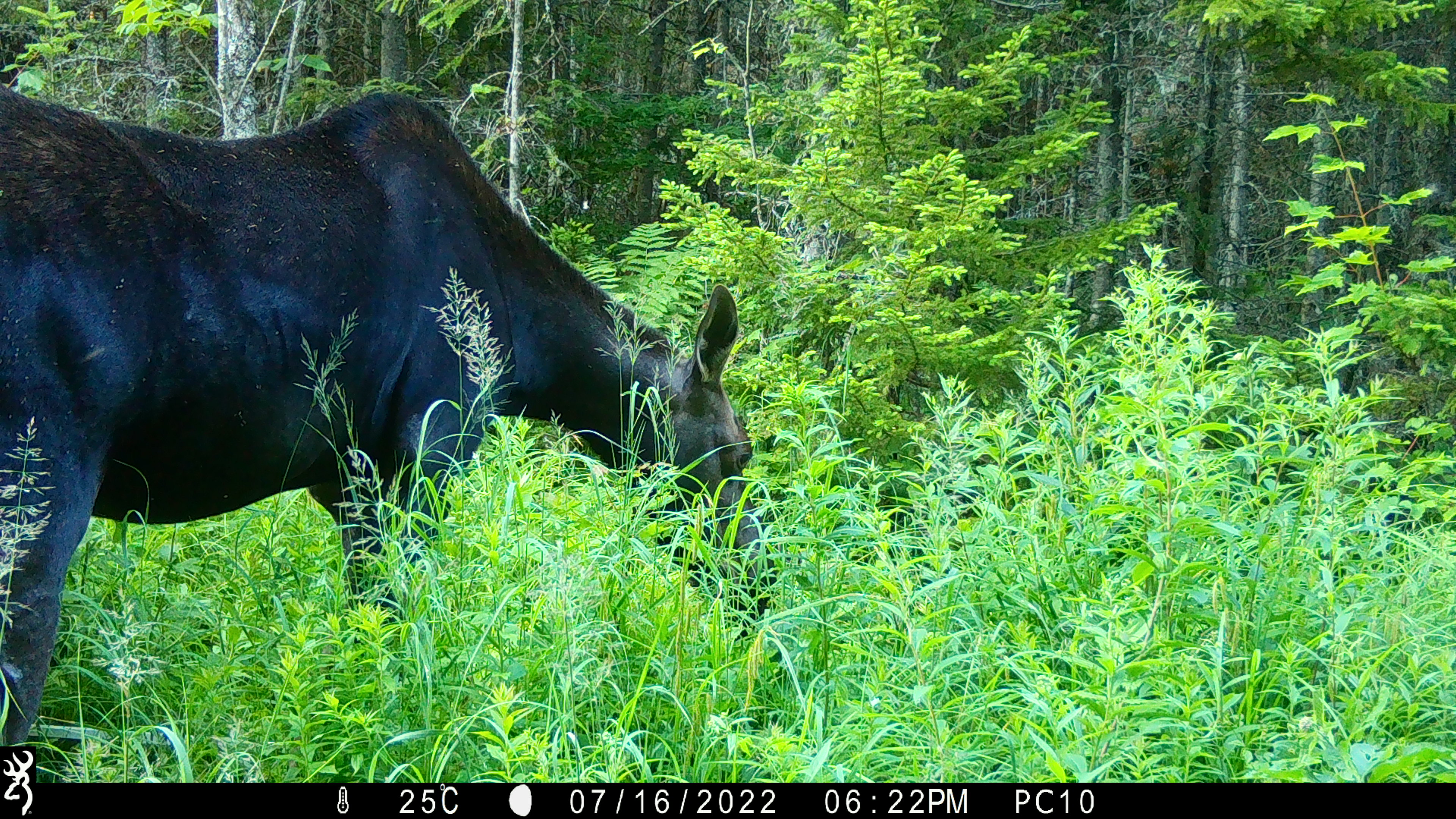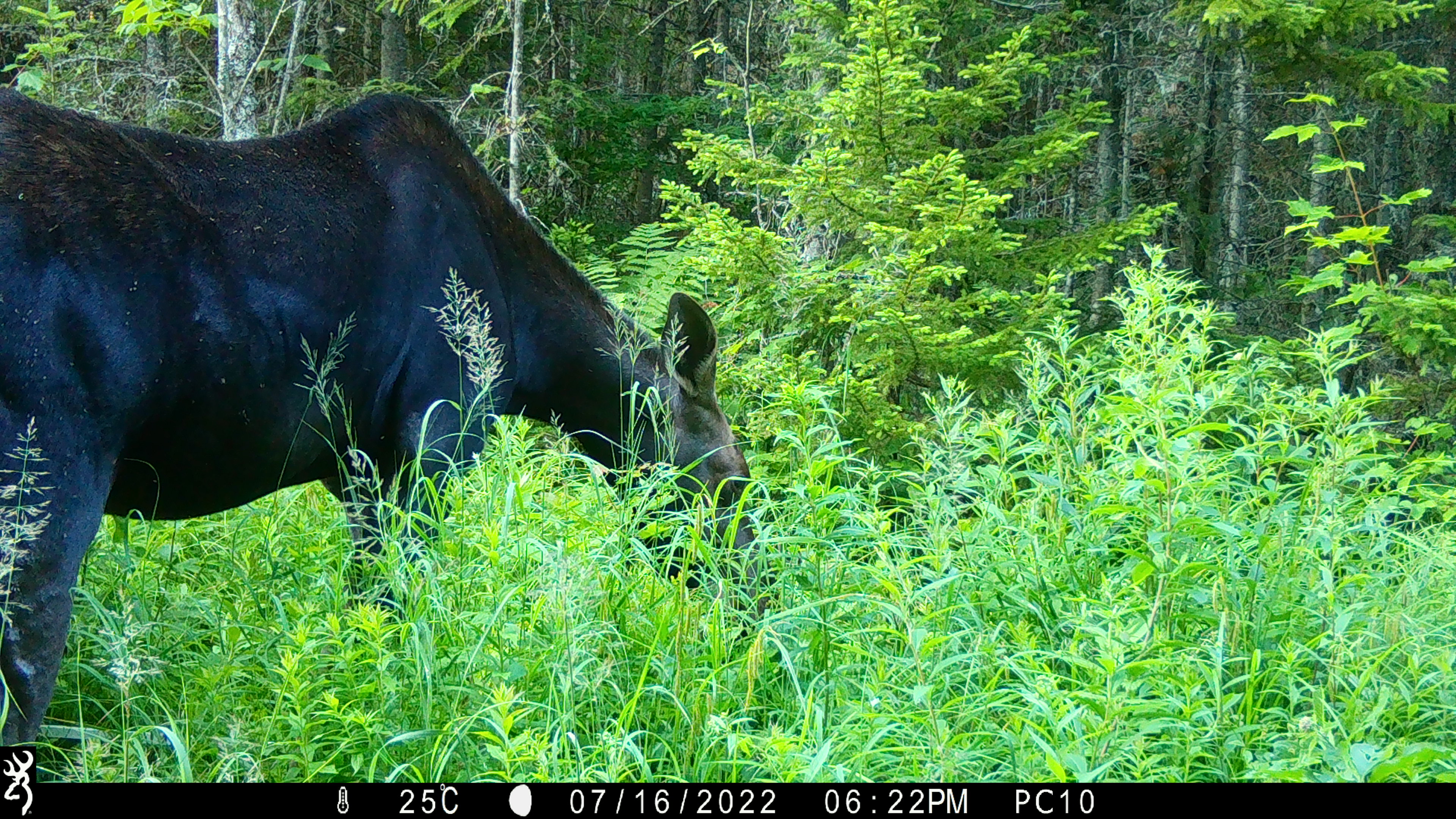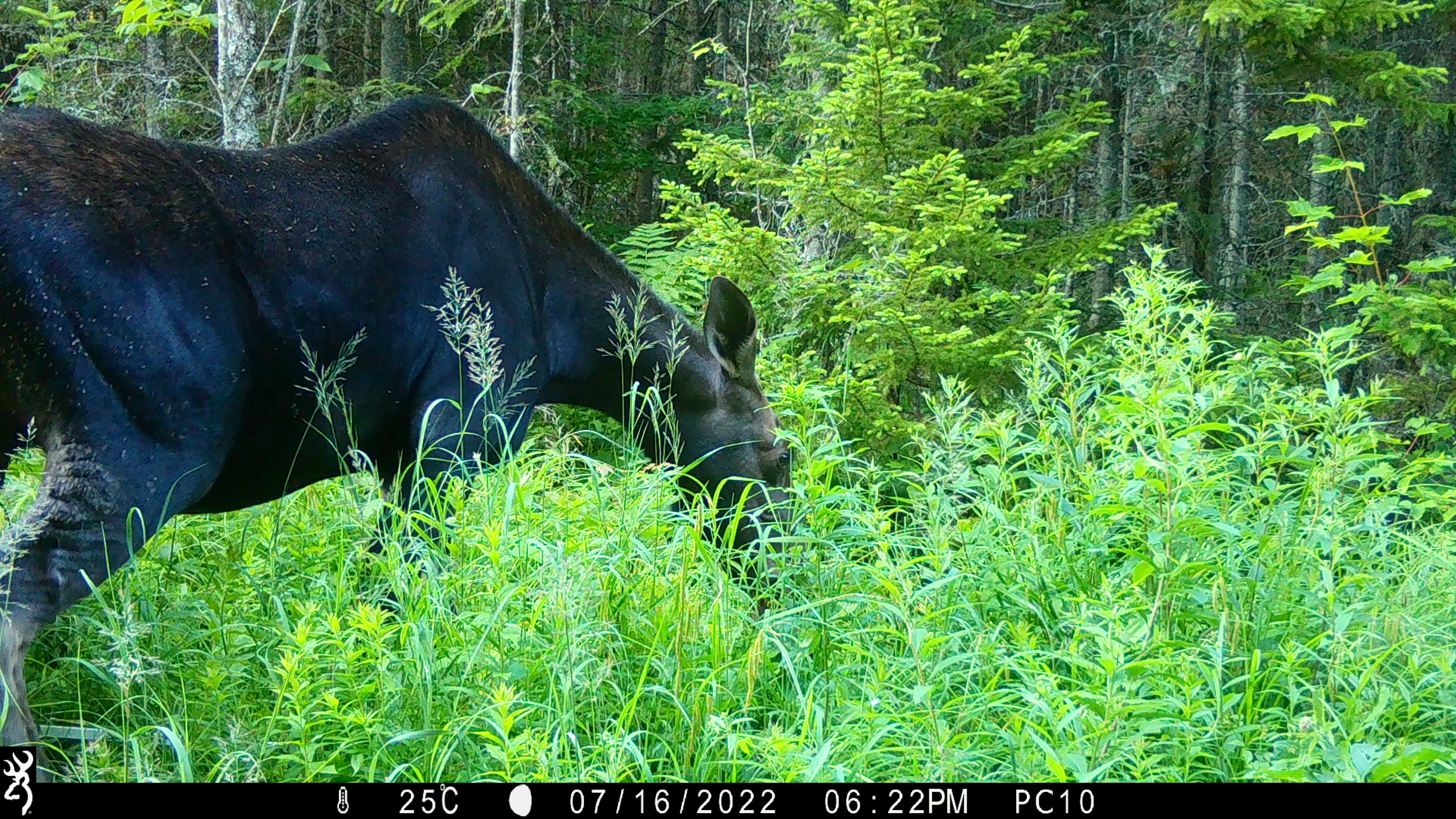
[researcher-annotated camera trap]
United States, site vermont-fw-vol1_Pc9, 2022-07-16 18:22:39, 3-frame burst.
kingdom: Animalia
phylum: Chordata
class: Mammalia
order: Artiodactyla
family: Cervidae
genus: Alces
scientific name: Alces alces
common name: moose